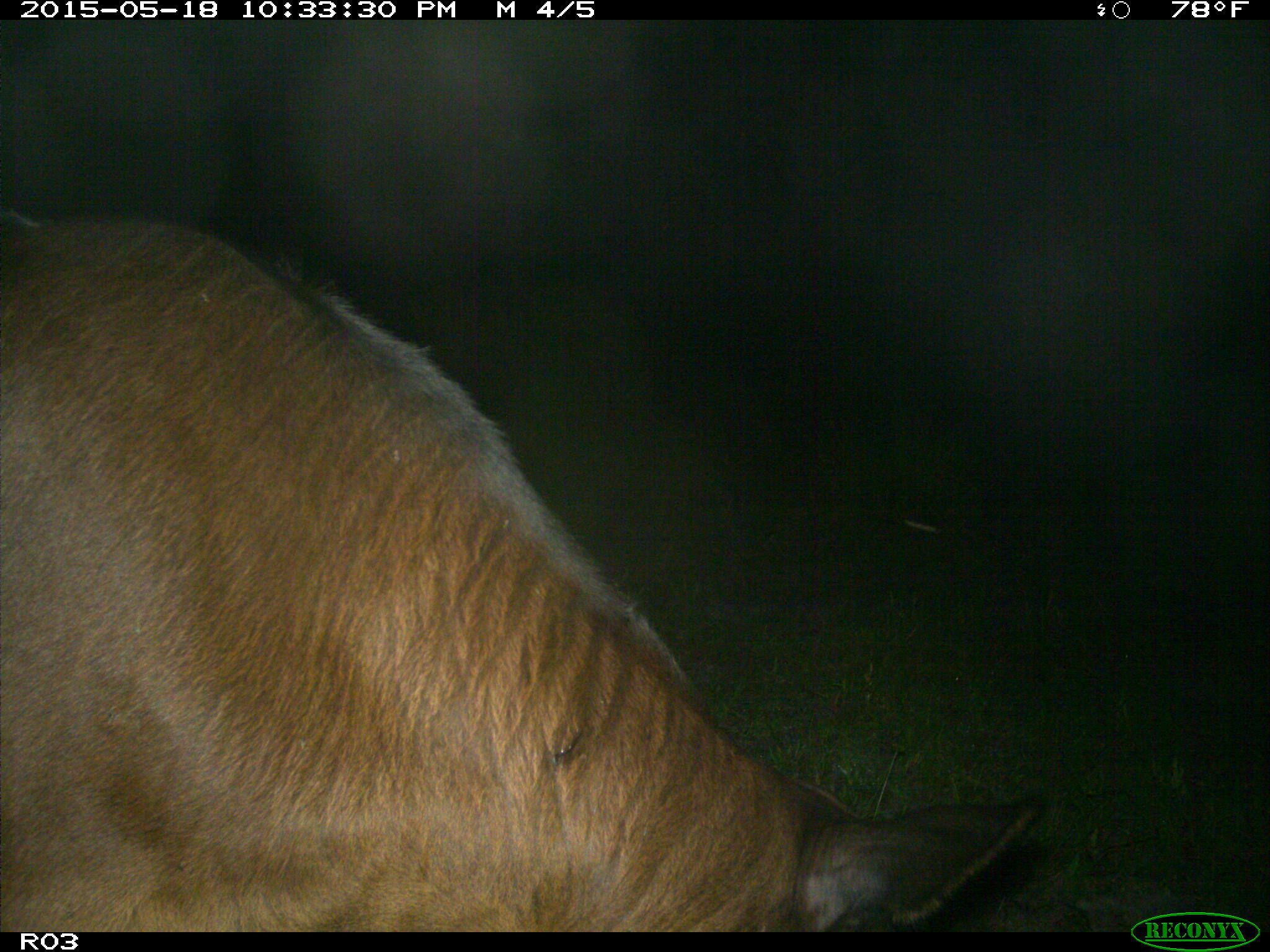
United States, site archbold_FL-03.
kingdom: Animalia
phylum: Chordata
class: Mammalia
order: Artiodactyla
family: Bovidae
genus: Bos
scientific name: Bos taurus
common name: domestic cow